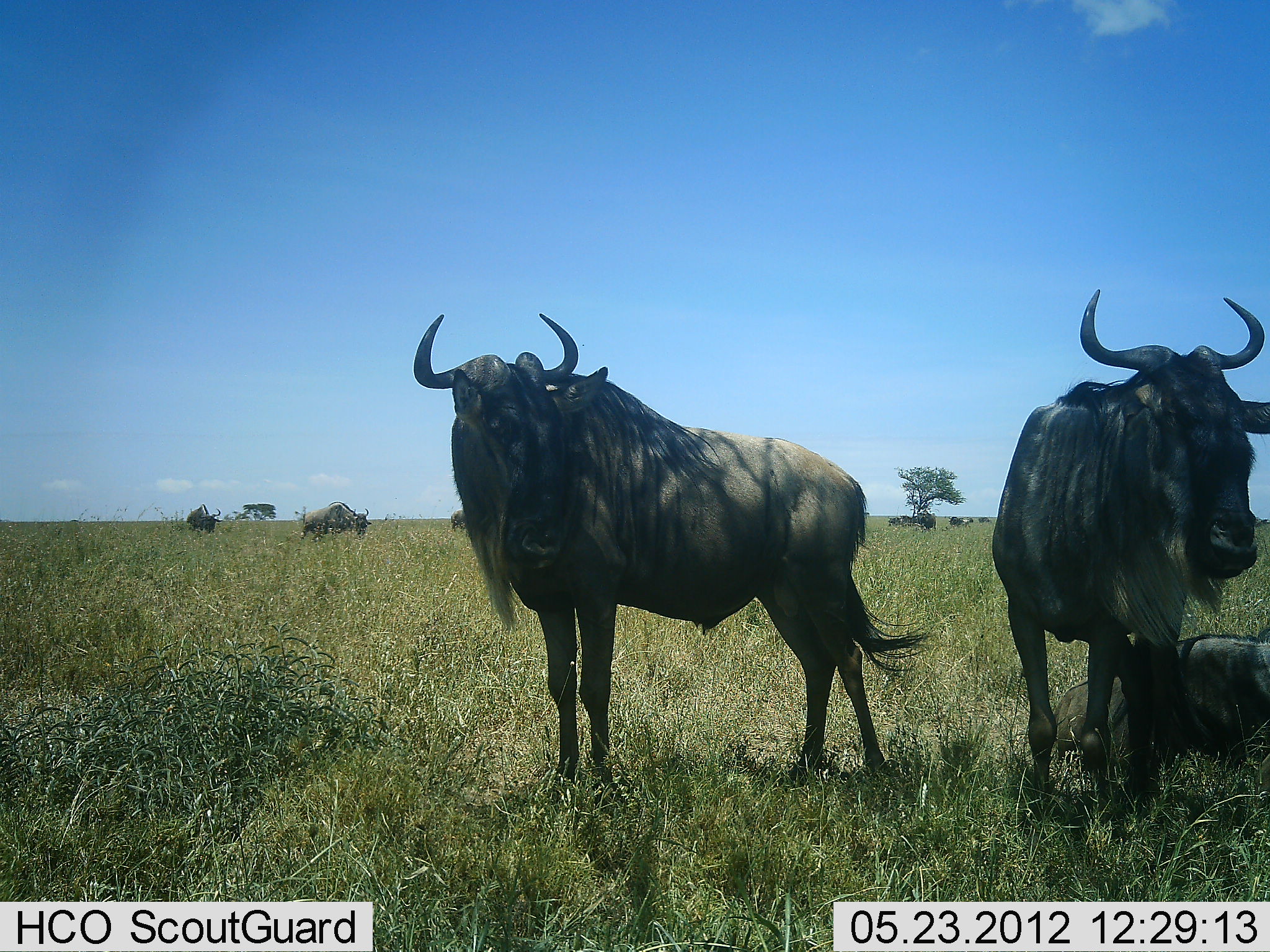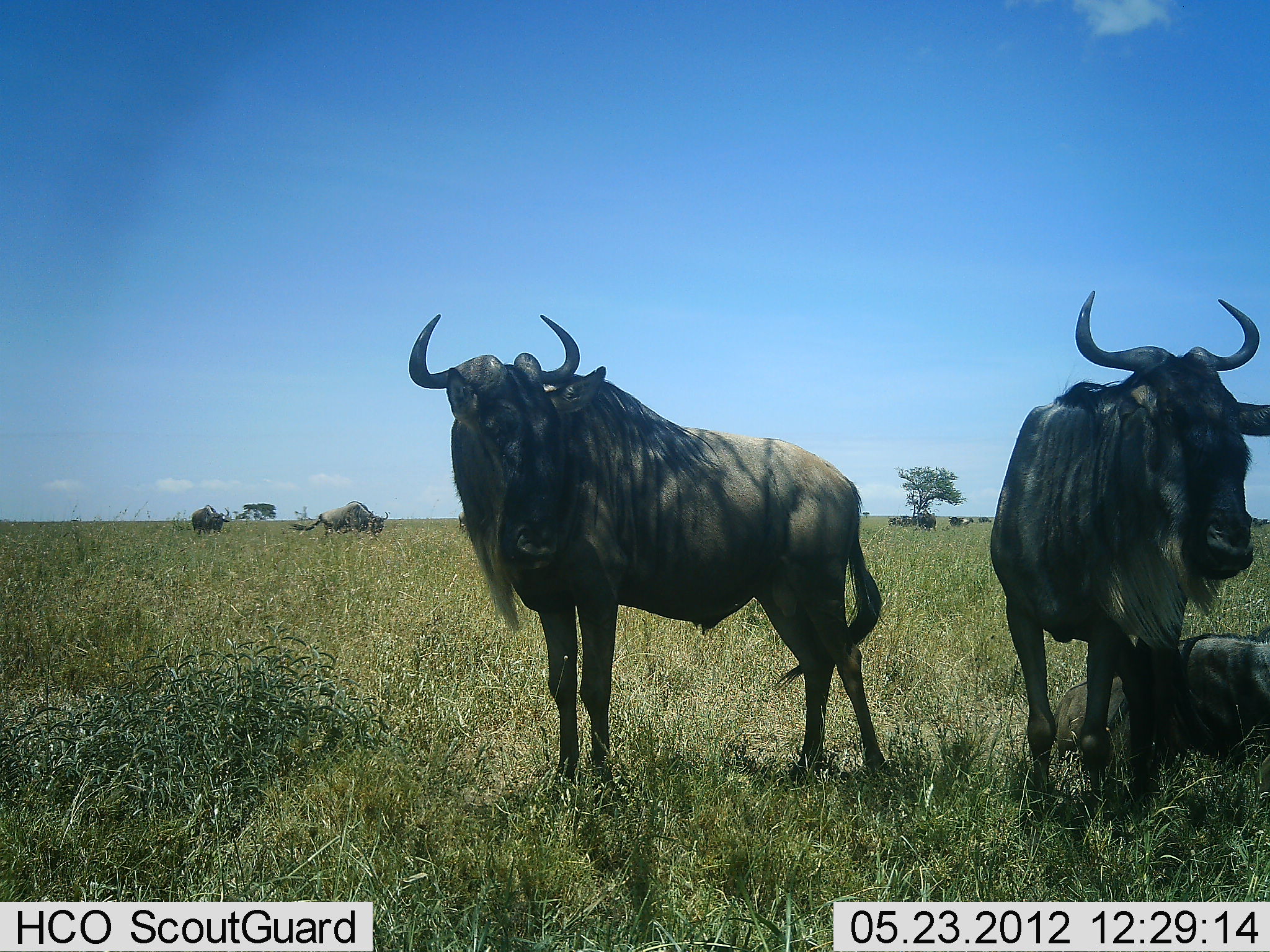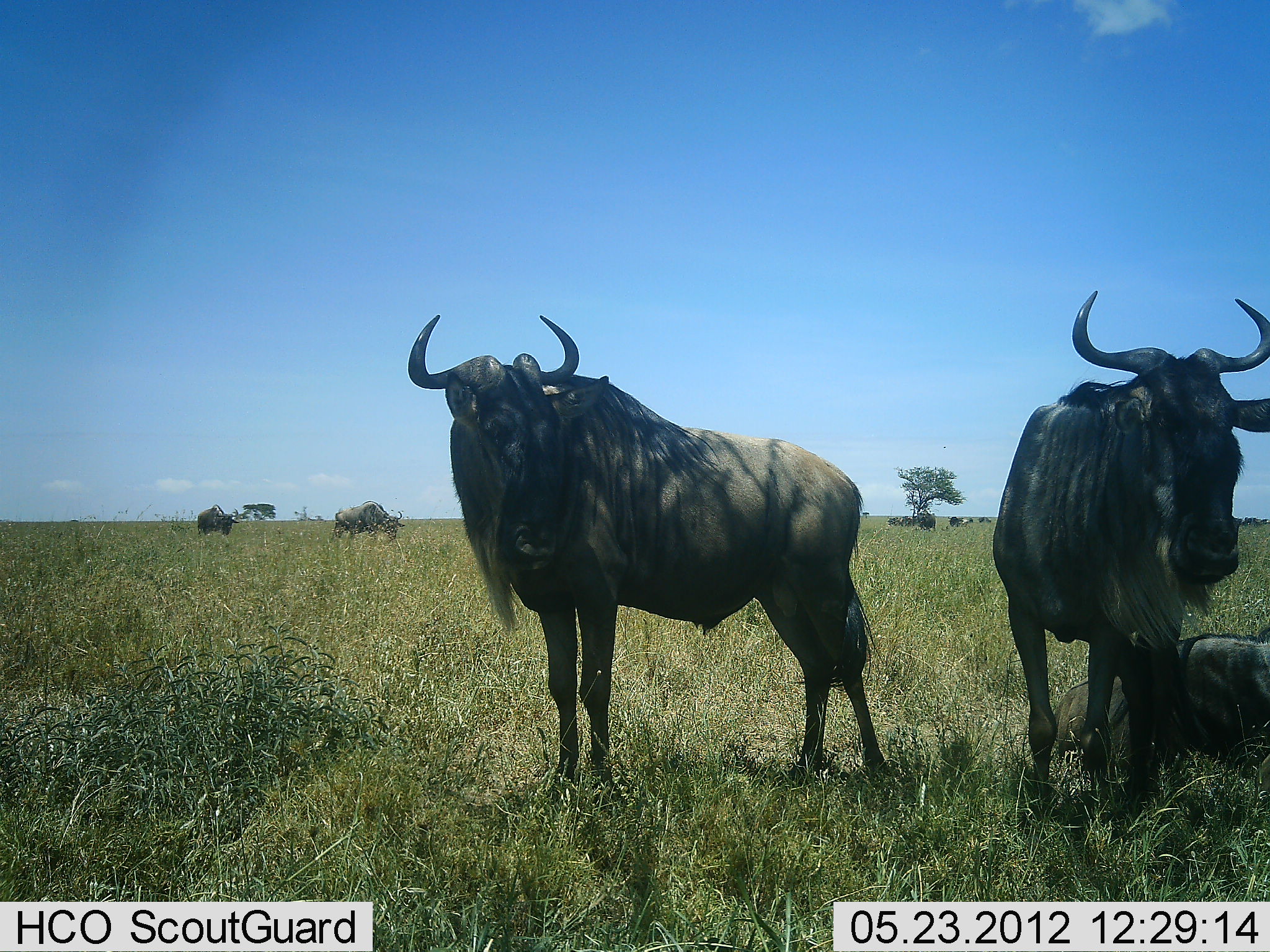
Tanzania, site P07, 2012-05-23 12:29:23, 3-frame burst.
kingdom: Animalia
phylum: Chordata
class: Mammalia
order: Artiodactyla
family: Bovidae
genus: Connochaetes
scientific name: Connochaetes taurinus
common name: blue wildebeest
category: wildebeest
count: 6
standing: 94%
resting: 86%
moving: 66%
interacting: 6%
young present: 0%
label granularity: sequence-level